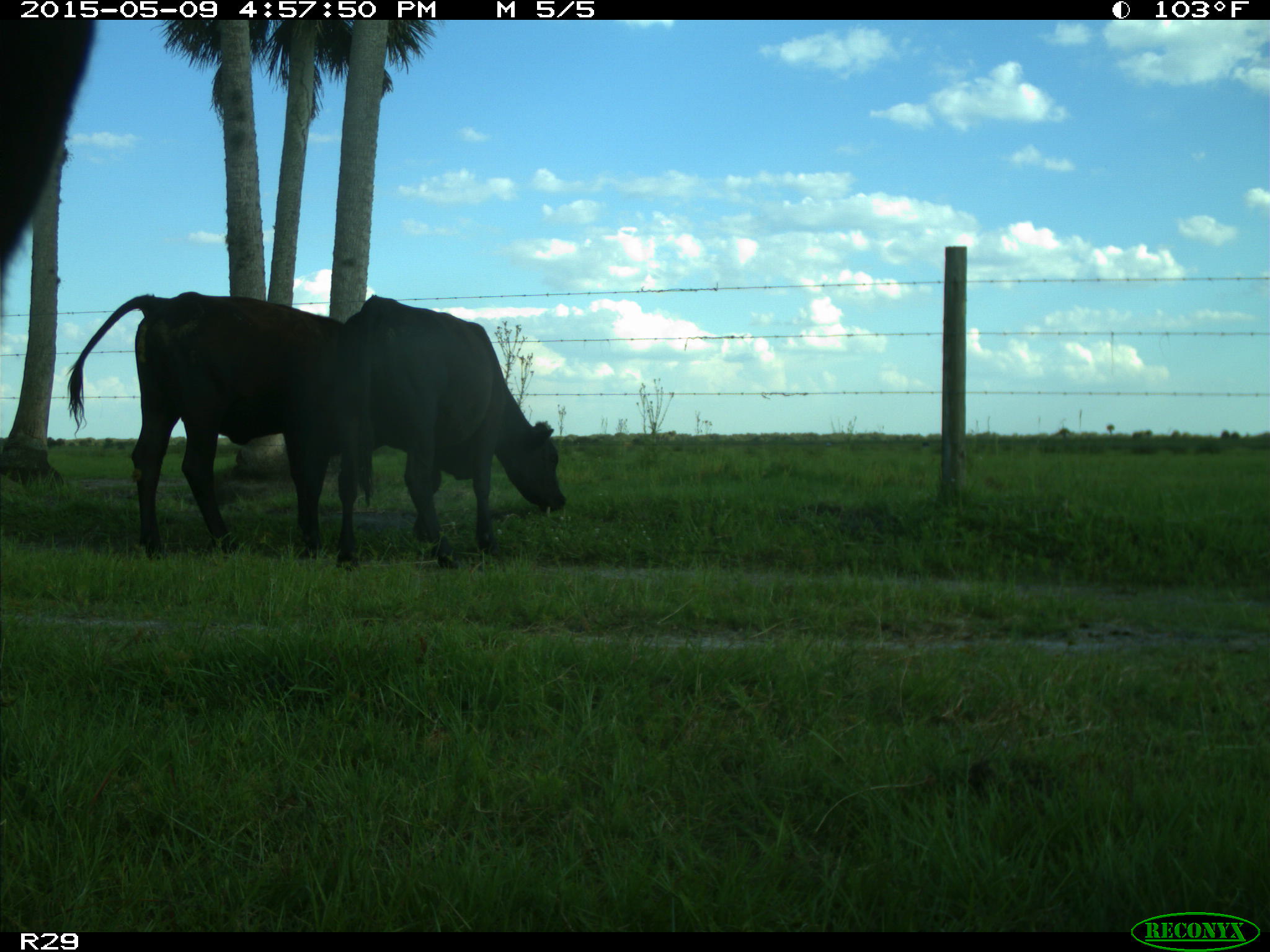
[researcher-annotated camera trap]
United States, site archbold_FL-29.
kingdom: Animalia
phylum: Chordata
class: Mammalia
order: Artiodactyla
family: Bovidae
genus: Bos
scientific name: Bos taurus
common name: domestic cow